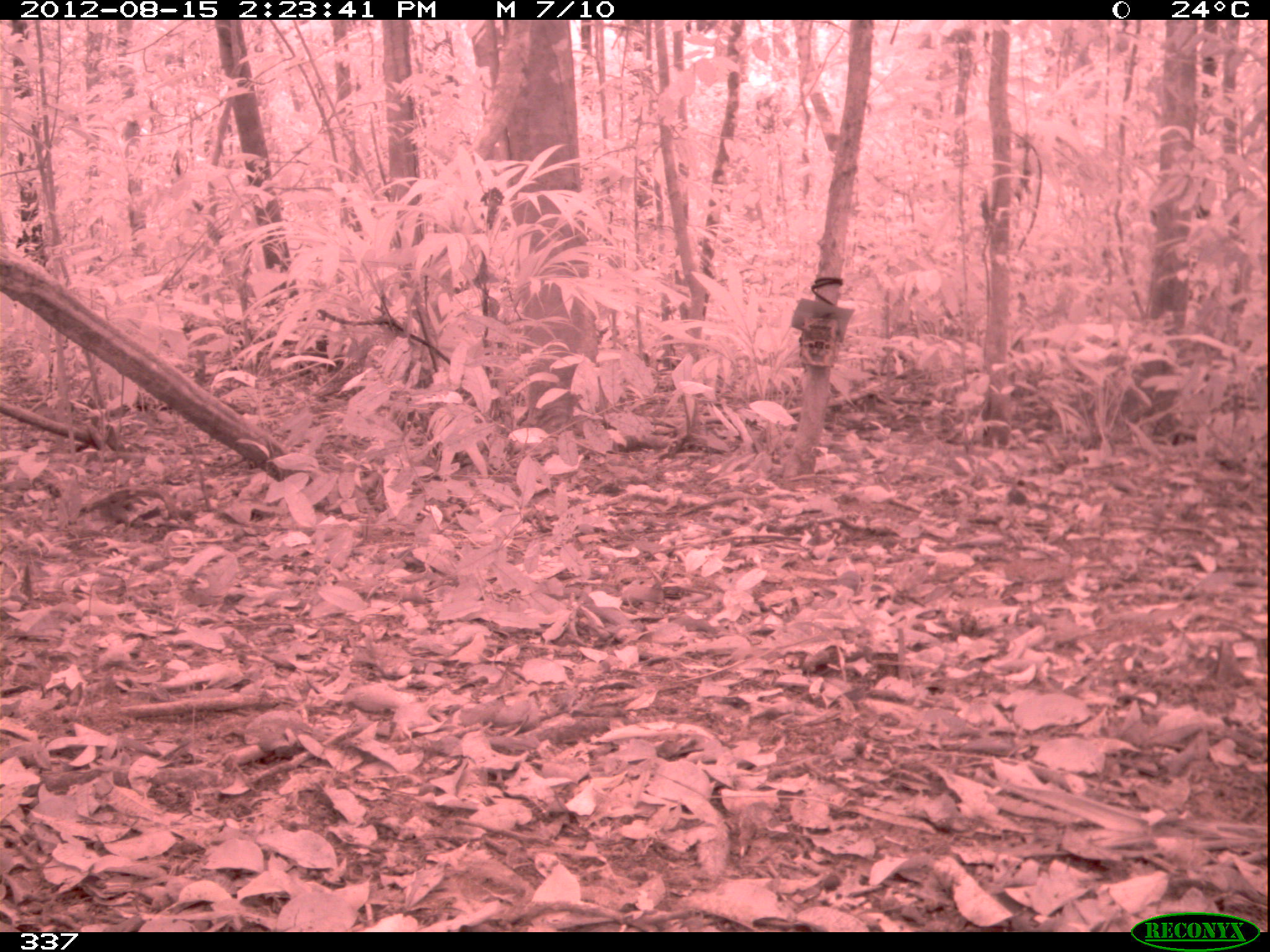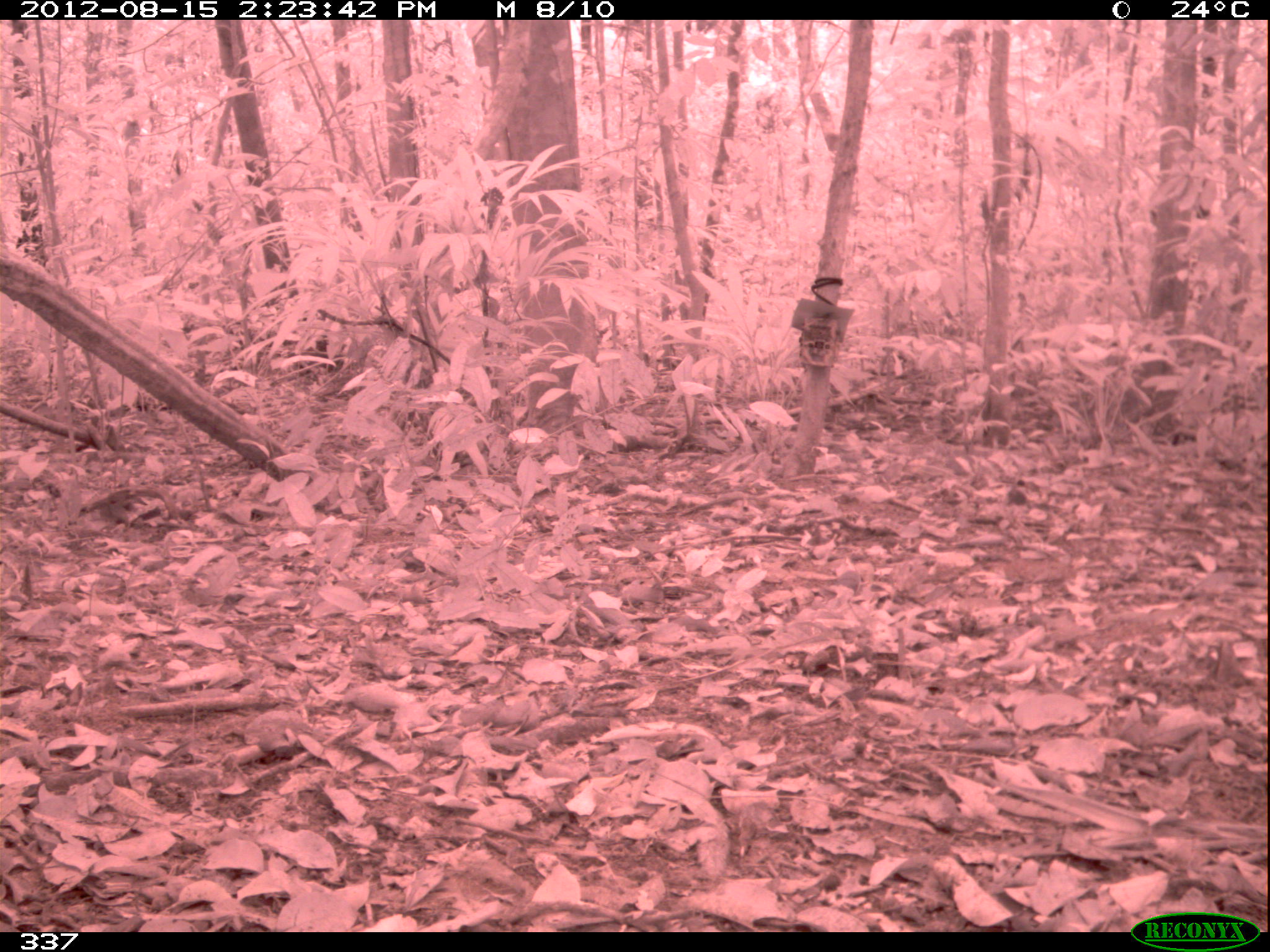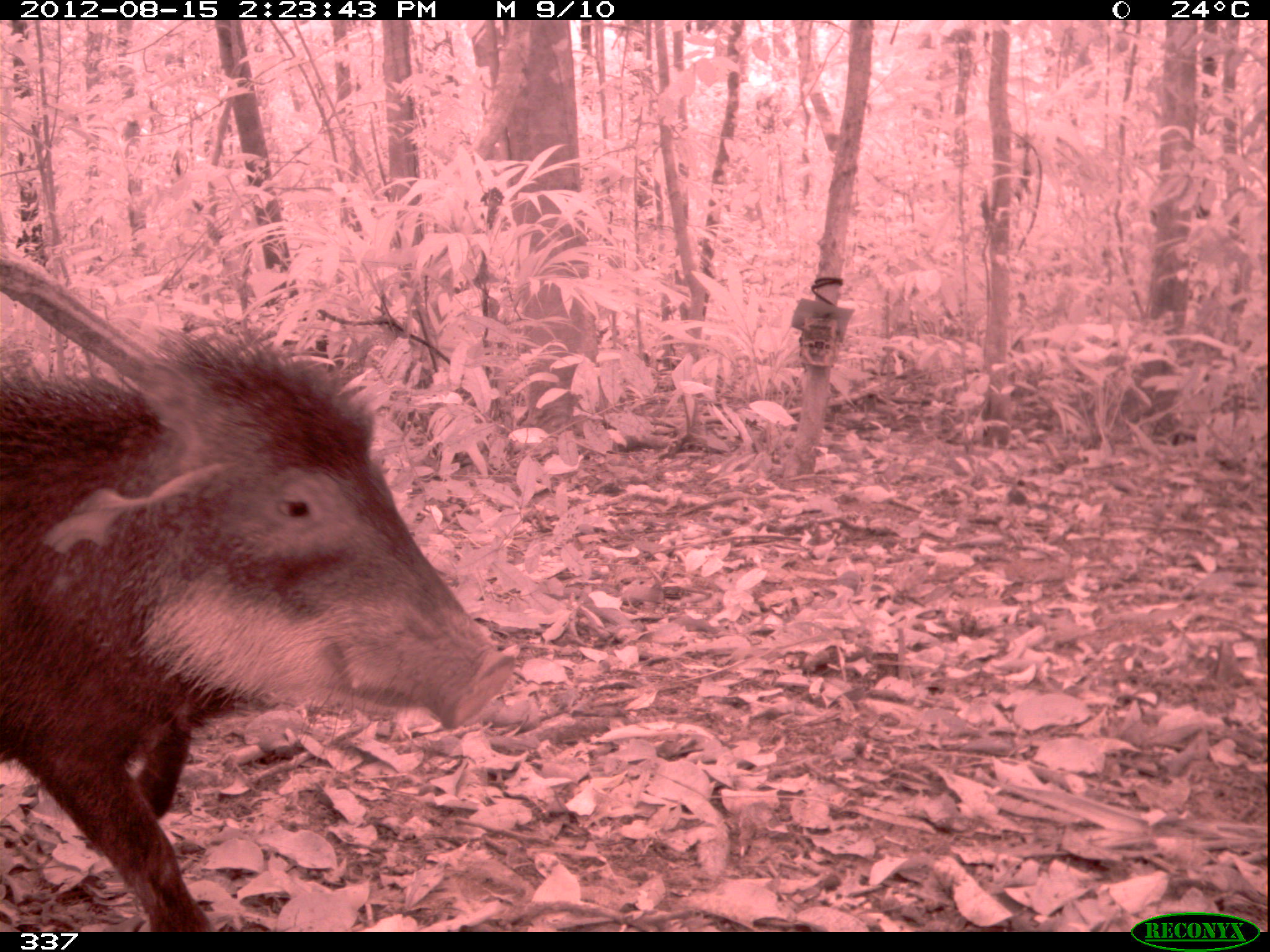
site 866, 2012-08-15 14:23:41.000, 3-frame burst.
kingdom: Animalia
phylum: Chordata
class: Mammalia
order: Artiodactyla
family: Tayassuidae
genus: Tayassu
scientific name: Tayassu pecari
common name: white-lipped peccary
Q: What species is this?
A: Tayassu pecari (white-lipped peccary).